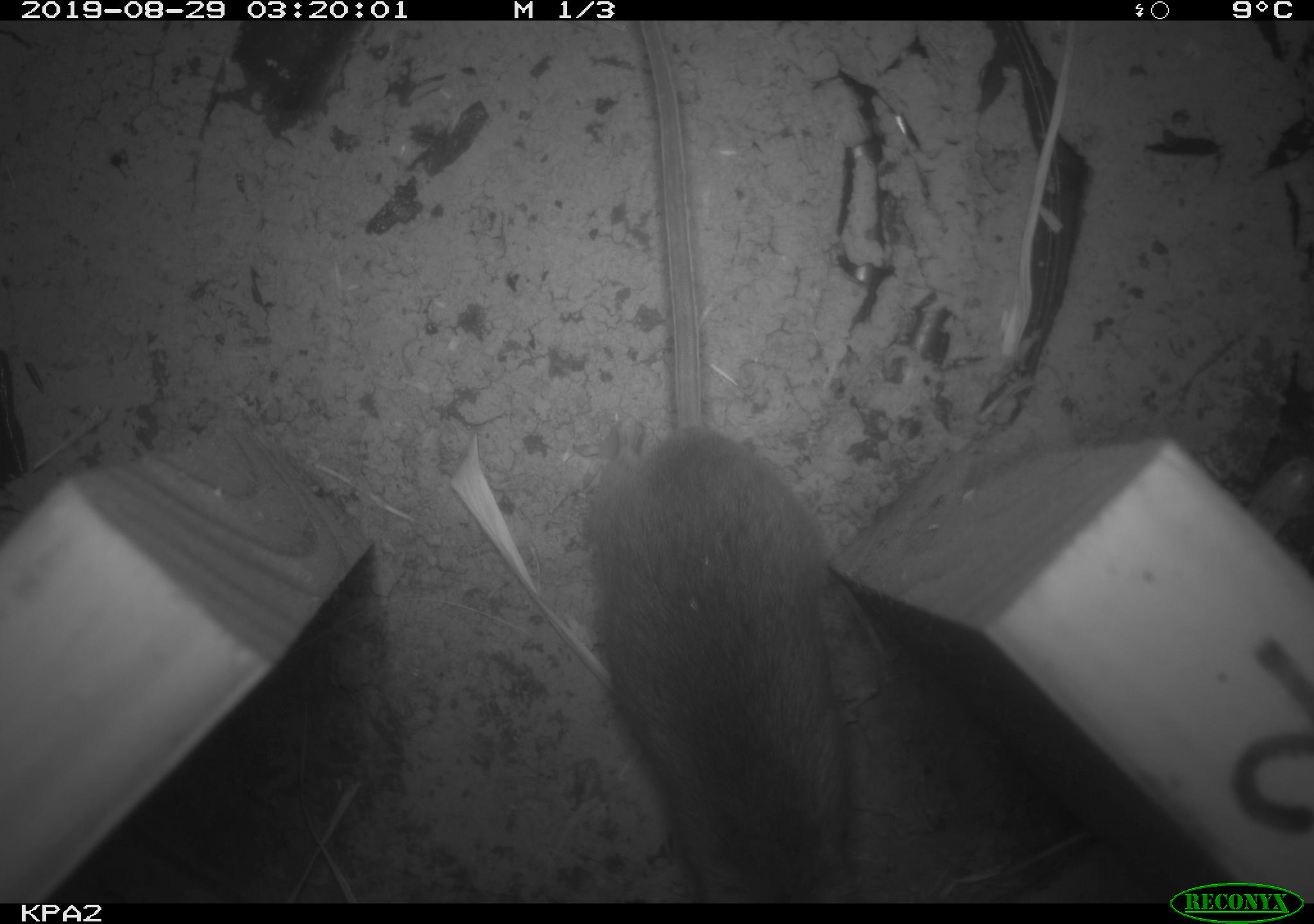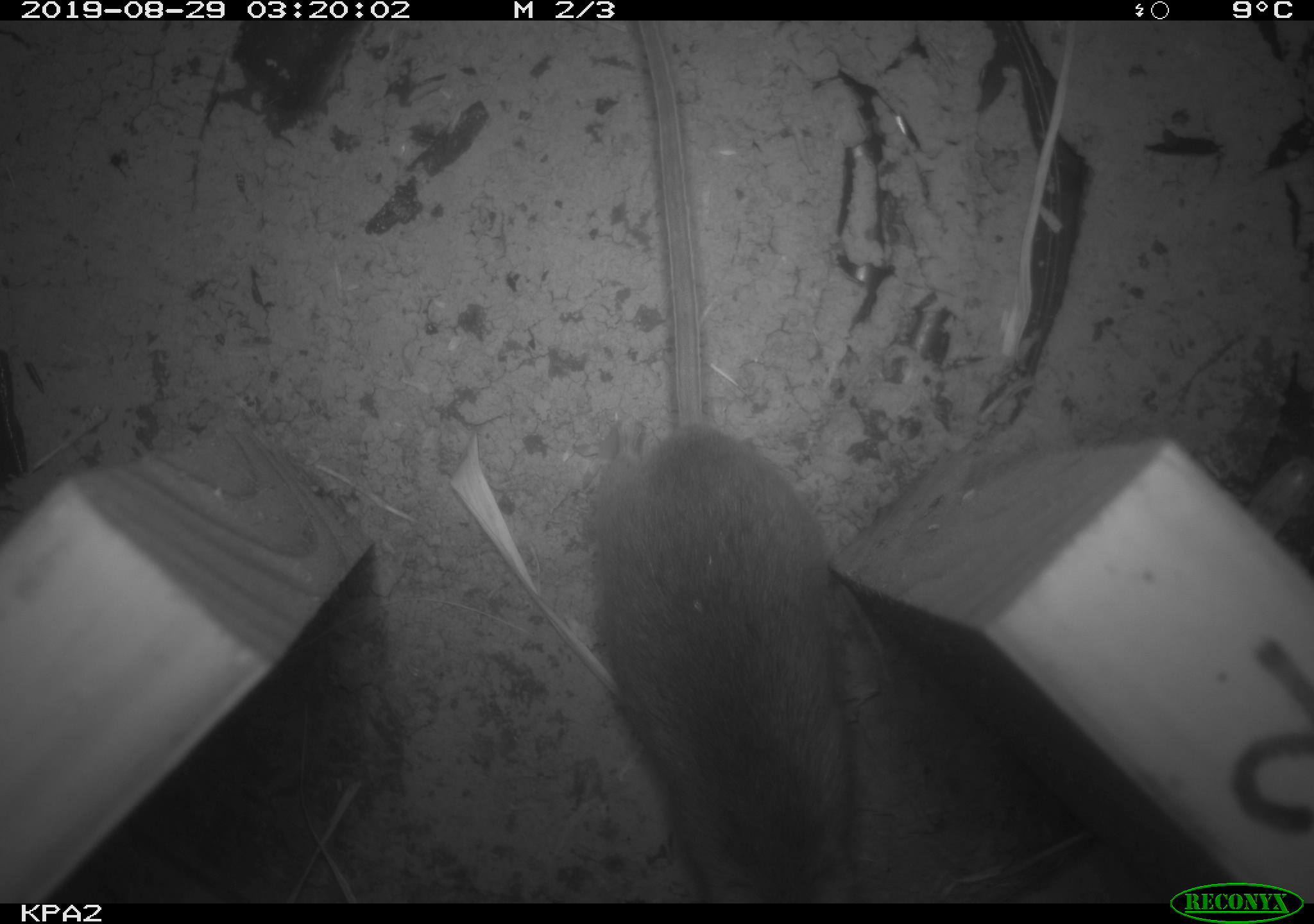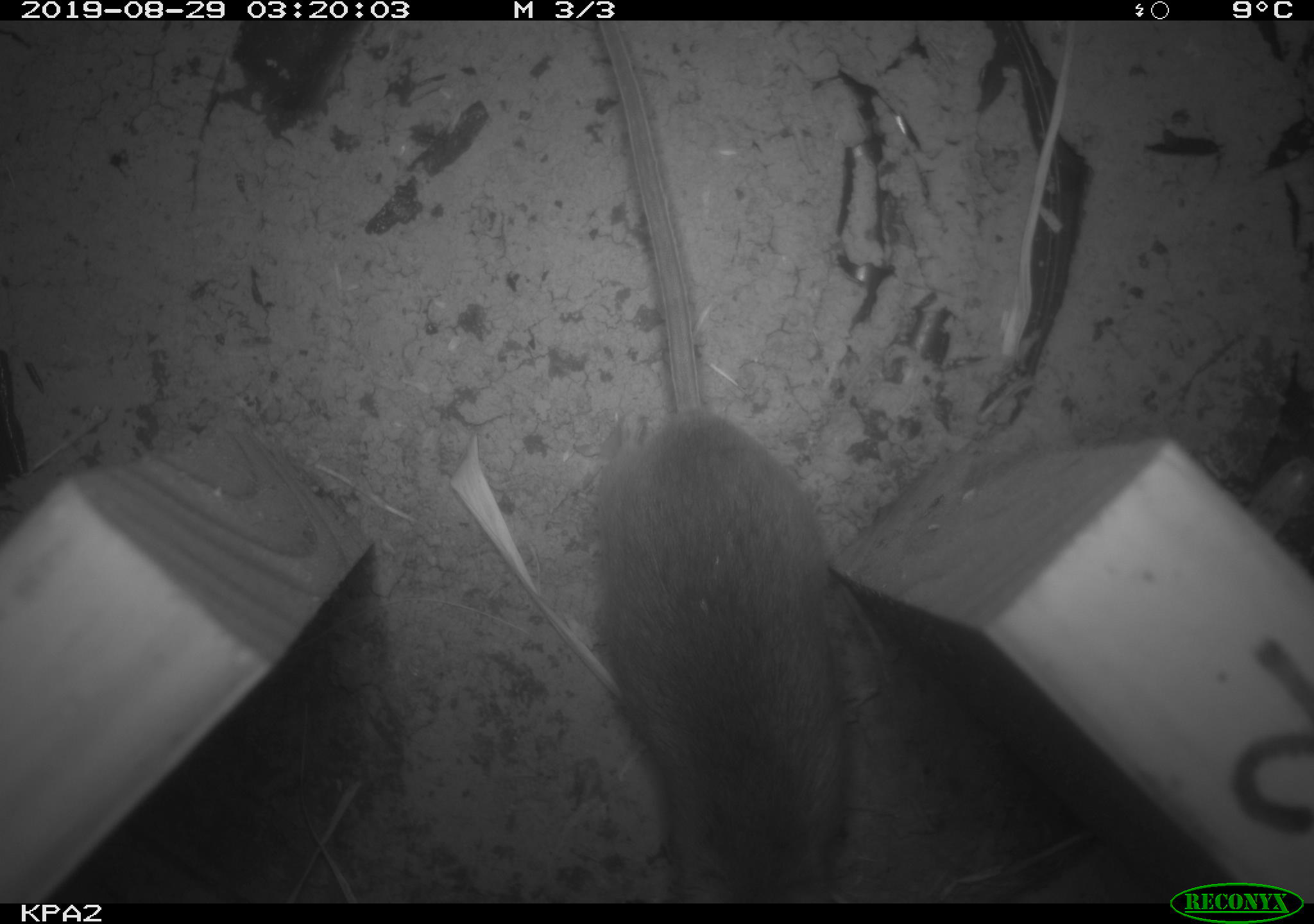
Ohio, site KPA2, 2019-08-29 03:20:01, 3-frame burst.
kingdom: Animalia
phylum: Chordata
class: Mammalia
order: Rodentia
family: Cricetidae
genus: Peromyscus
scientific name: Peromyscus leucopus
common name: white-footed mouse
White-footed mouse (Peromyscus leucopus).